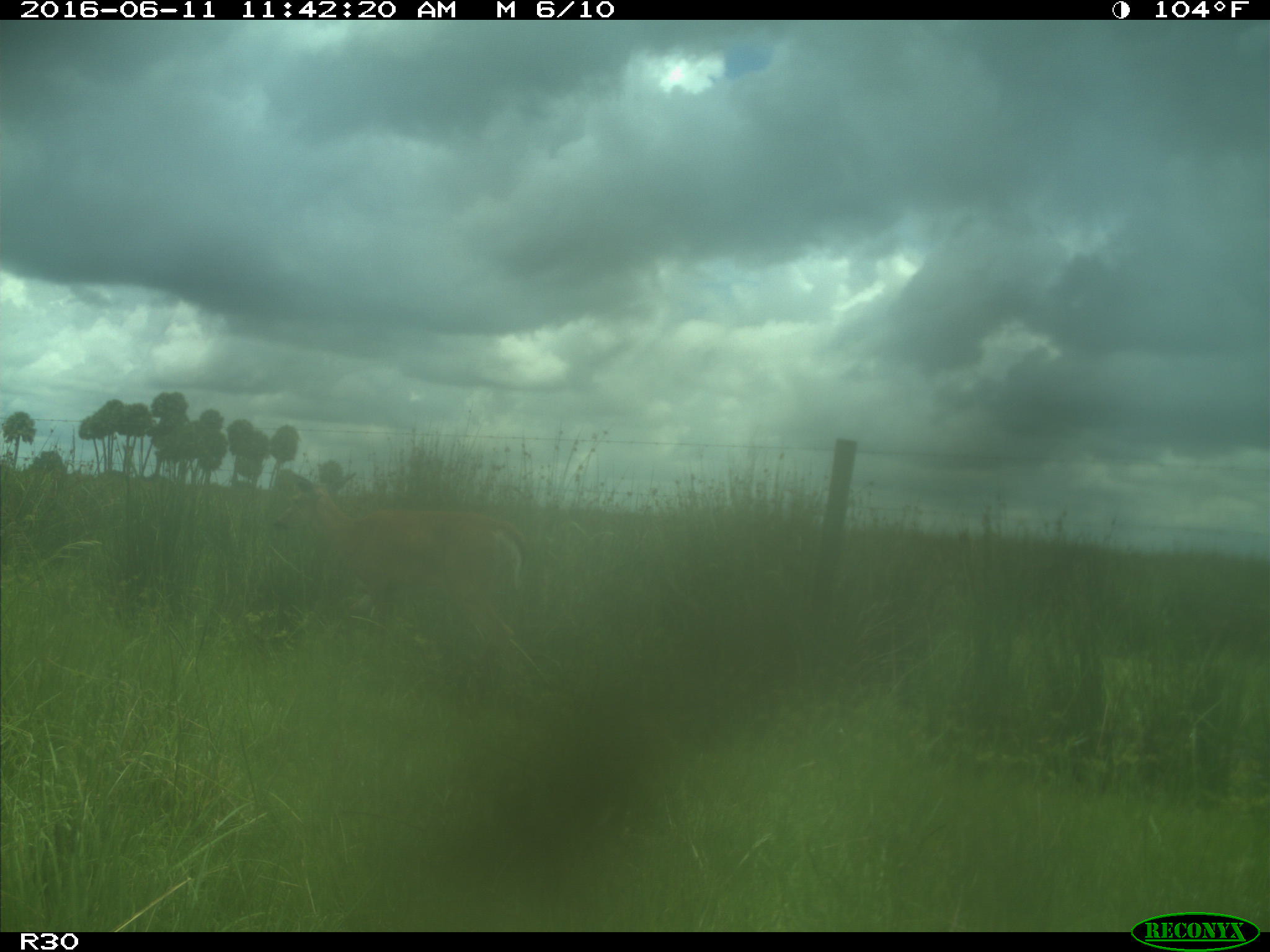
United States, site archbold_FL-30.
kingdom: Animalia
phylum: Chordata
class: Mammalia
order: Artiodactyla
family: Cervidae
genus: Odocoileus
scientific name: Odocoileus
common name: deer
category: unidentified deer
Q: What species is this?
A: Unidentified deer (deer) (Odocoileus).